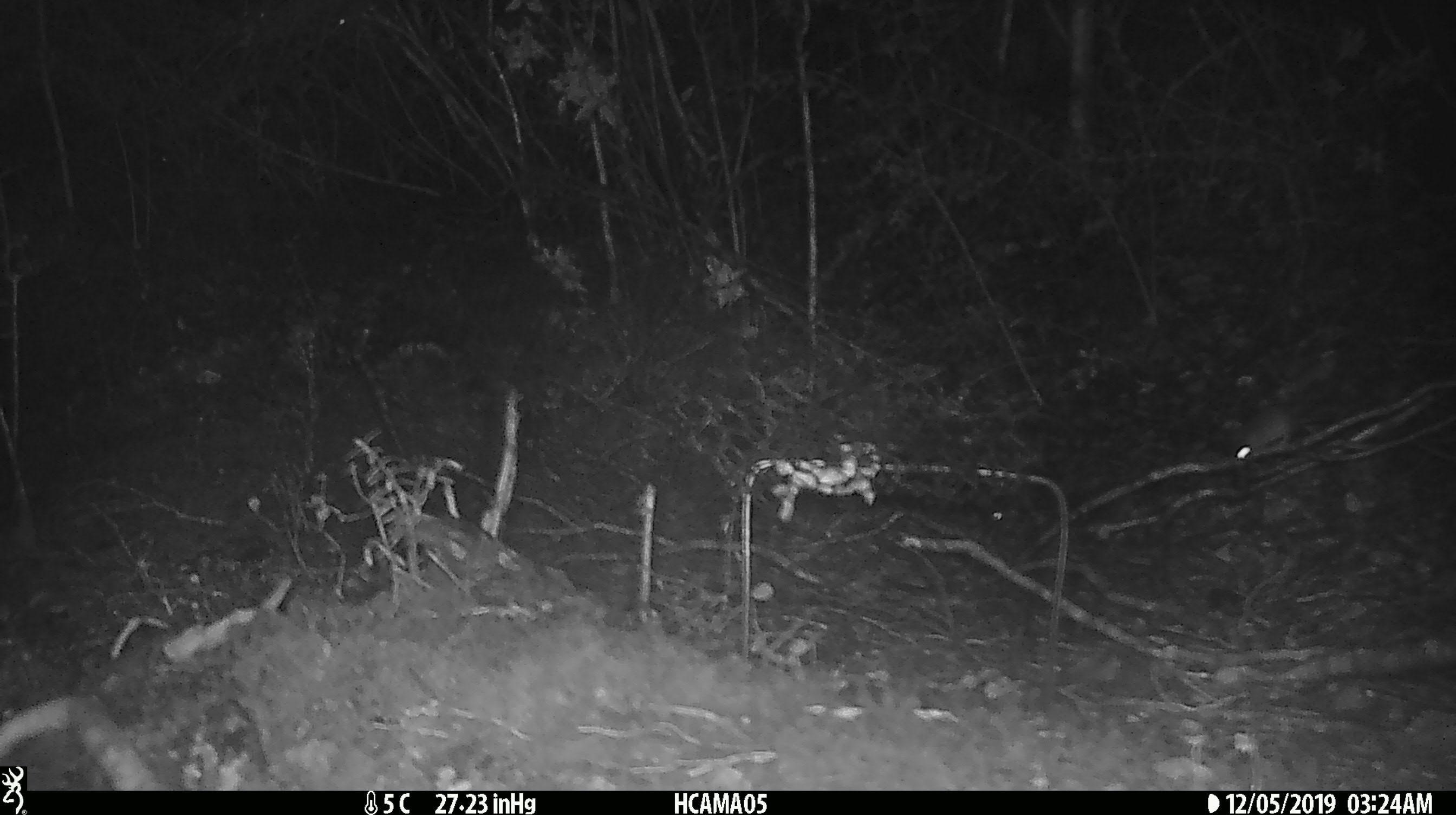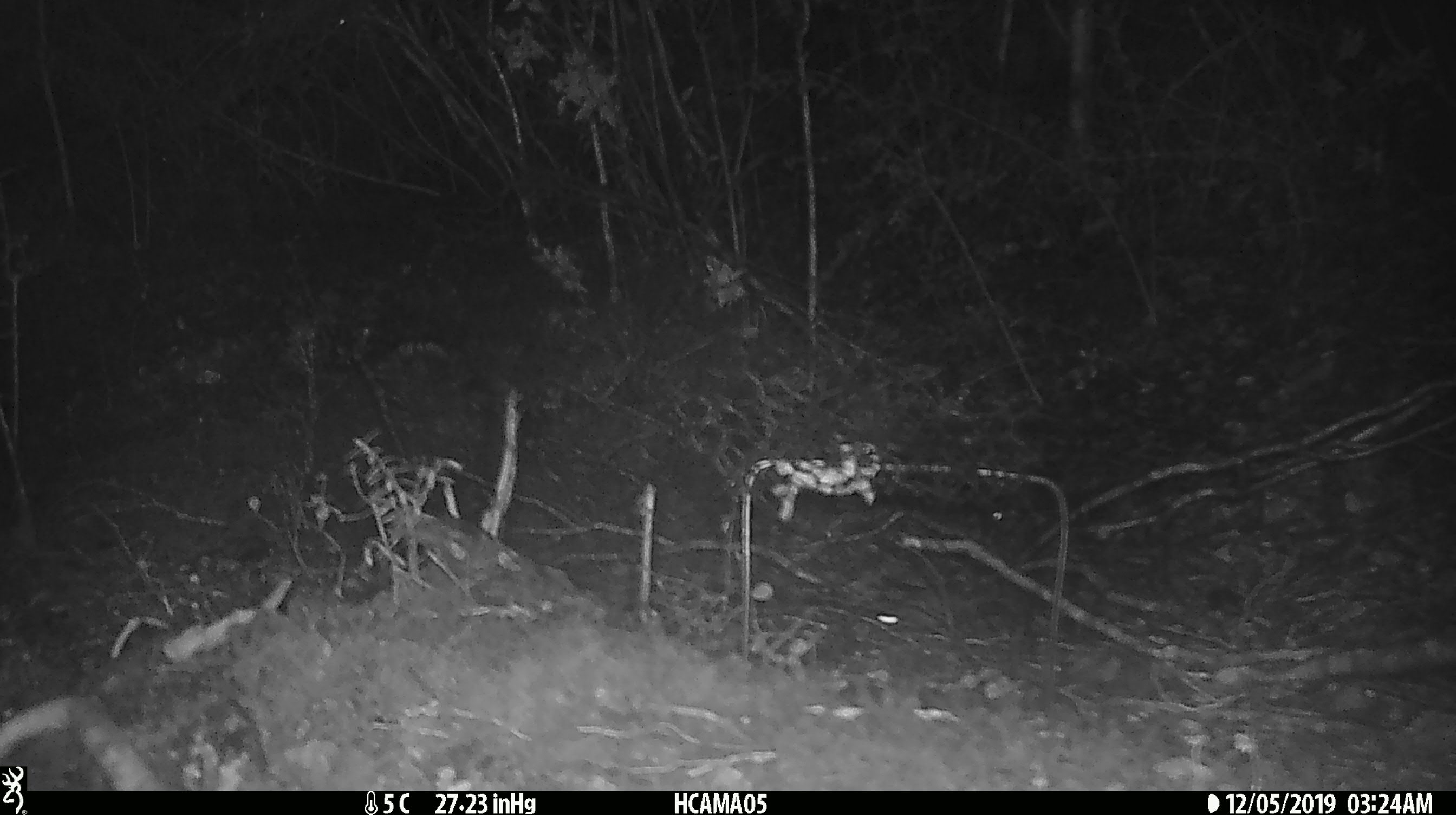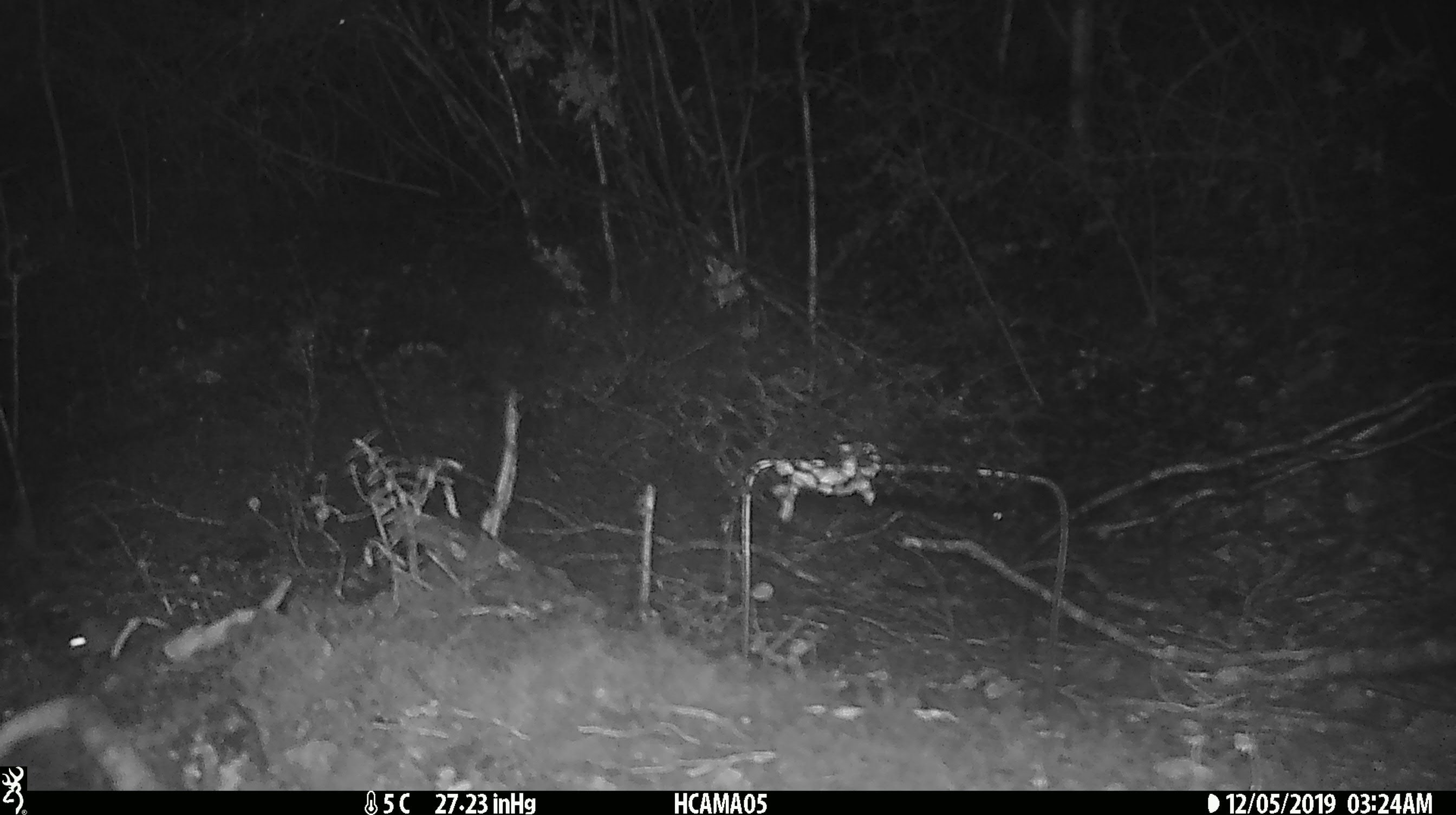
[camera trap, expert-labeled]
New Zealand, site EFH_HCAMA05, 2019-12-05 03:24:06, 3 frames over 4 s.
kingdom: Animalia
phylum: Chordata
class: Mammalia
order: Rodentia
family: Muridae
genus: Mus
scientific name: Mus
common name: mouse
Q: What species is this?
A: Mouse (Mus).